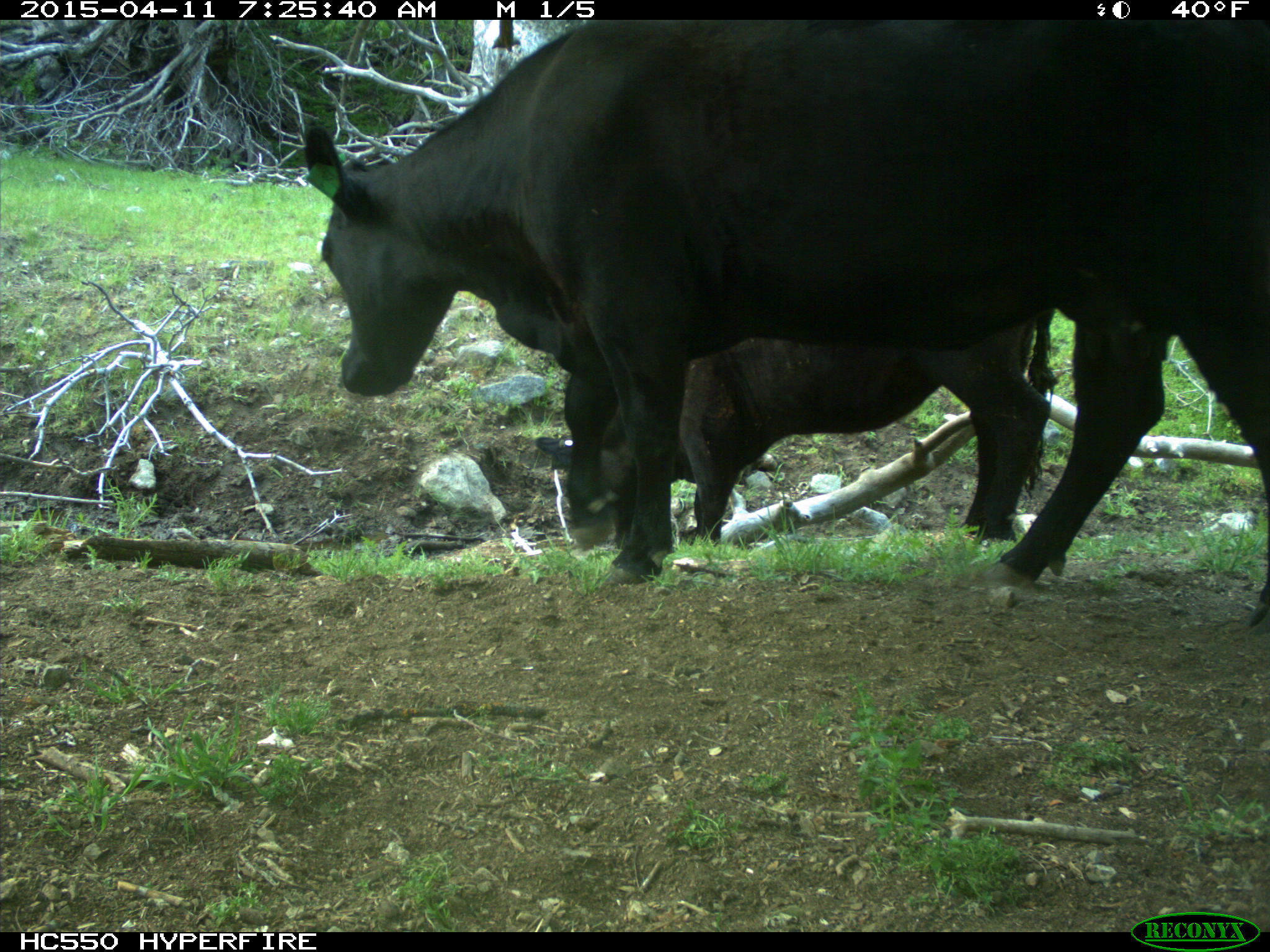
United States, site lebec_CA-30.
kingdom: Animalia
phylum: Chordata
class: Mammalia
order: Artiodactyla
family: Bovidae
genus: Bos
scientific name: Bos taurus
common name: domestic cow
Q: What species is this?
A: Bos taurus (domestic cow).